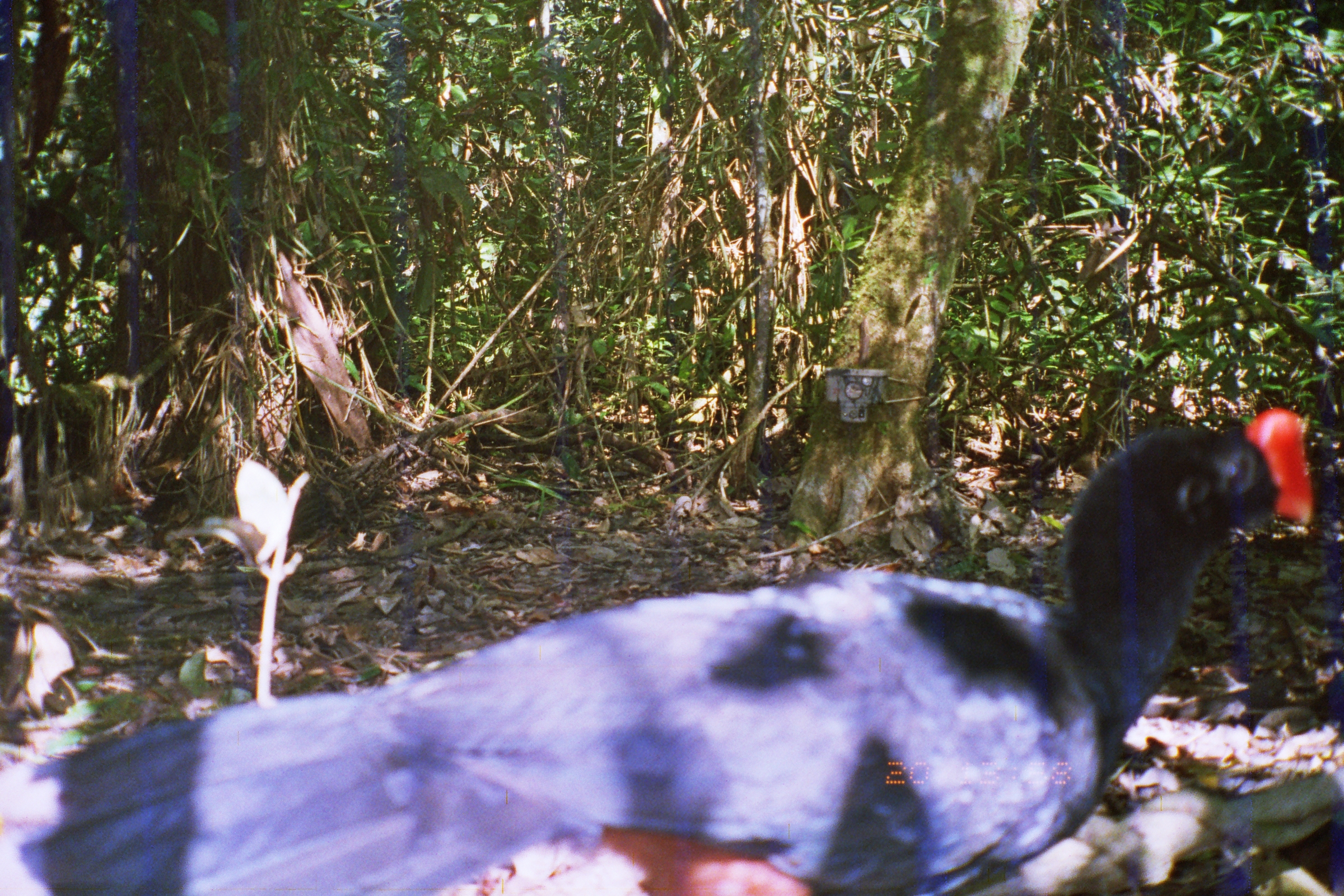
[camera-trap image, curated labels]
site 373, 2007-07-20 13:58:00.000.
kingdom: Animalia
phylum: Chordata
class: Aves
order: Galliformes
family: Cracidae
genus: Mitu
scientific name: Mitu tuberosum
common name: razor-billed curassow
Mitu tuberosum (razor-billed curassow).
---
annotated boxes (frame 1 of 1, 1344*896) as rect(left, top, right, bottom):
mitu tuberosum: rect(0, 407, 1312, 895)